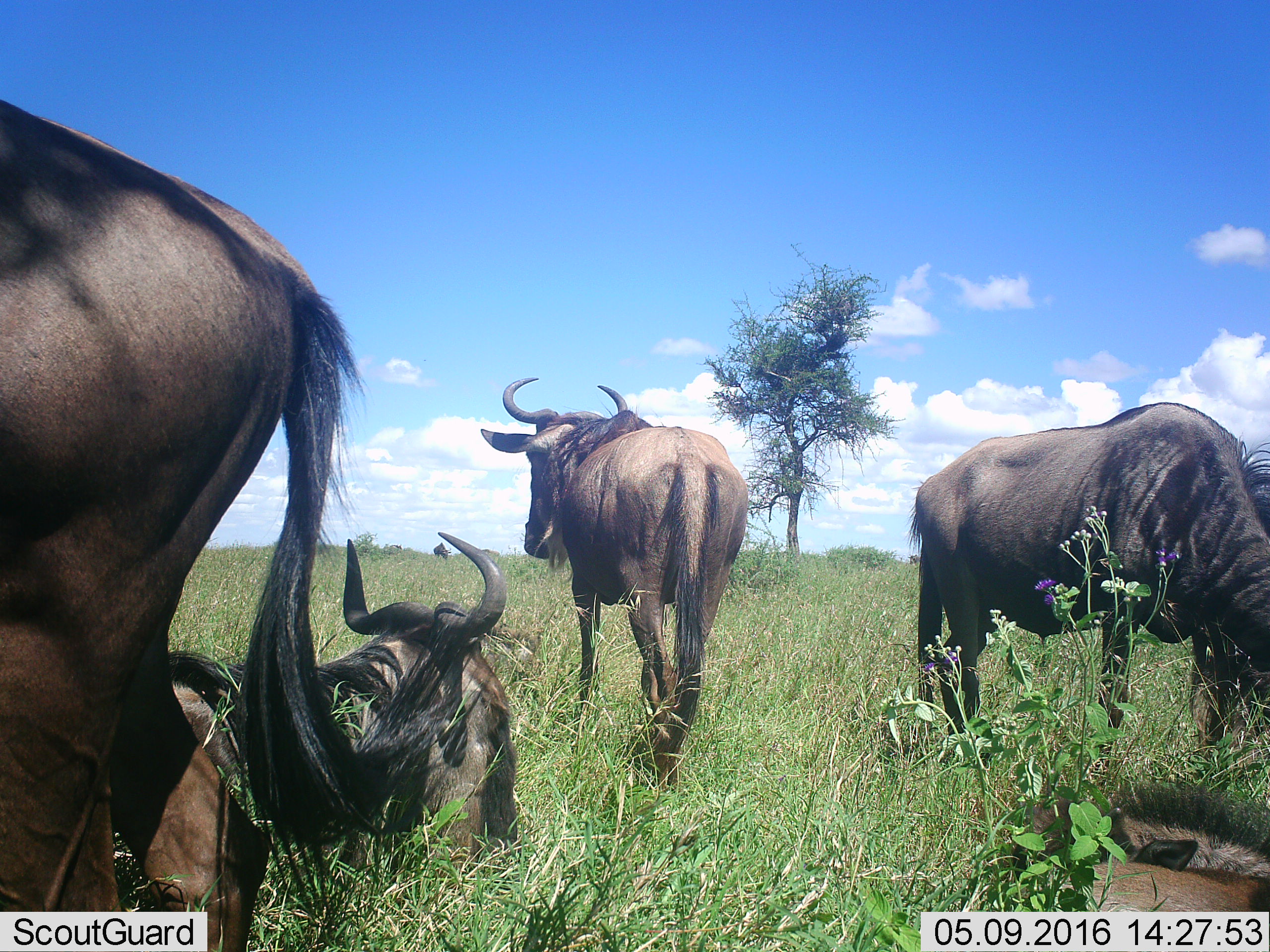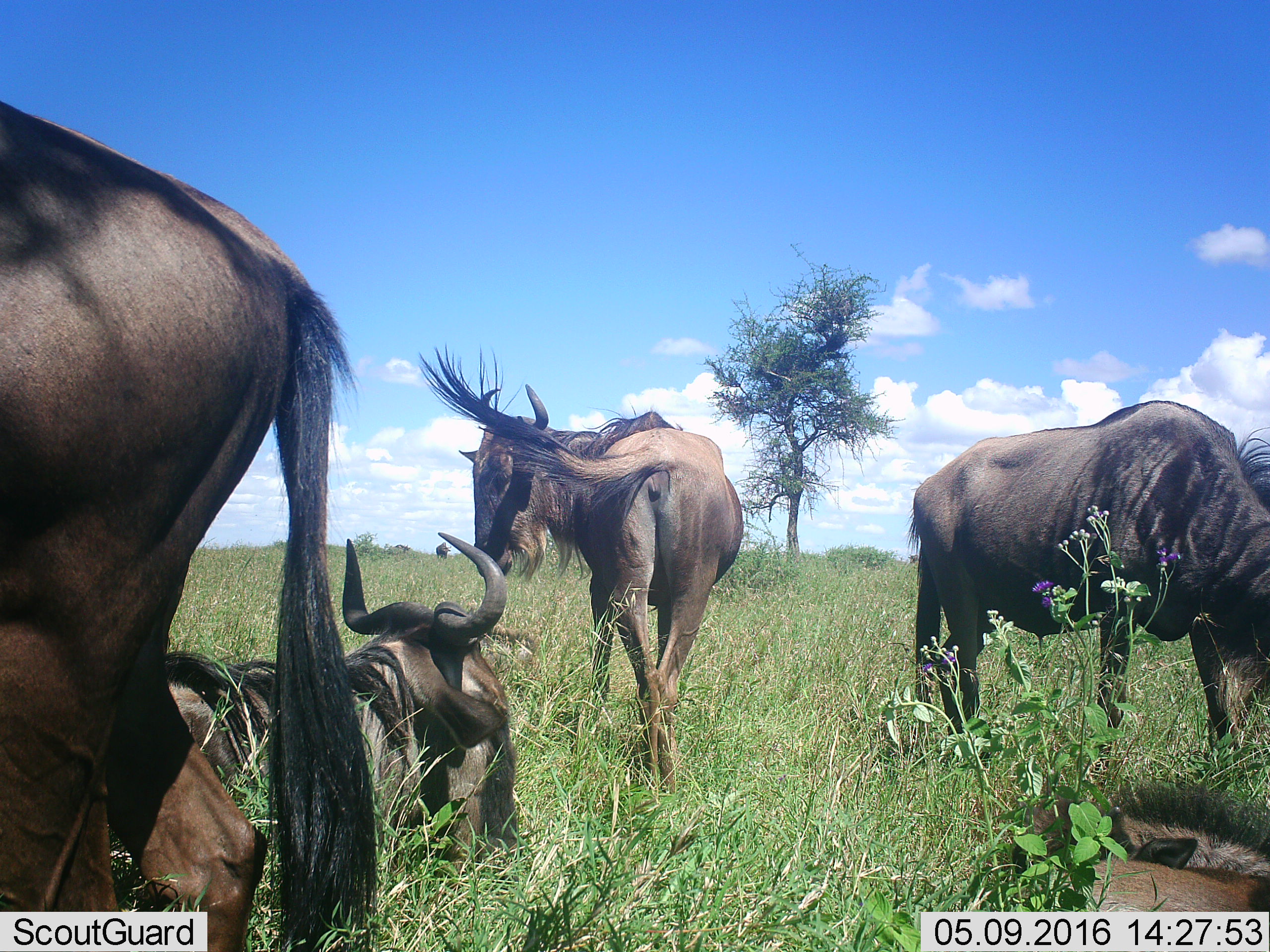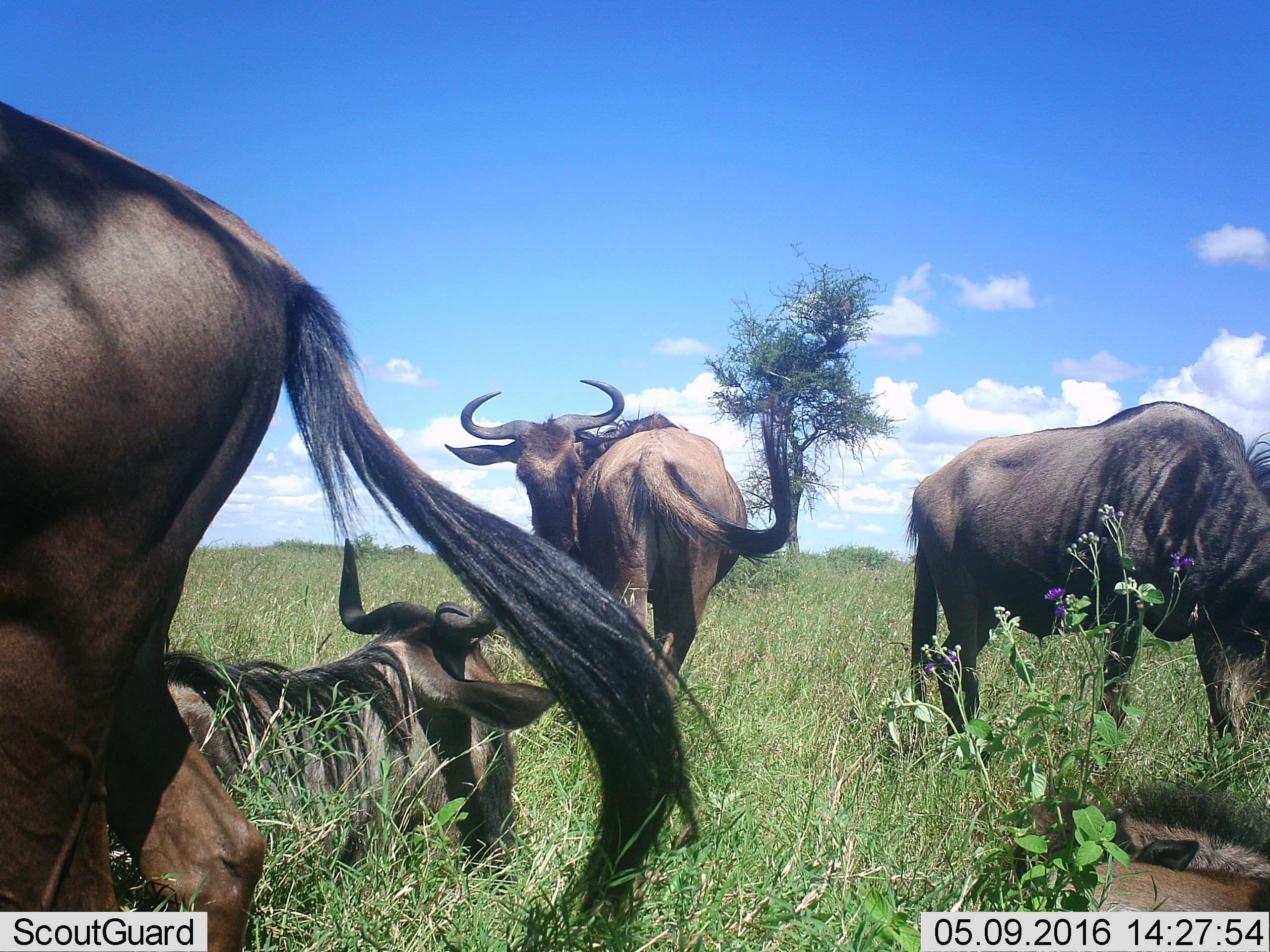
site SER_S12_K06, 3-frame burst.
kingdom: Animalia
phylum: Chordata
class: Mammalia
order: Artiodactyla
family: Bovidae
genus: Connochaetes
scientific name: Connochaetes taurinus taurinus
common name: blue wildebeest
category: wildebeestblue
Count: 5.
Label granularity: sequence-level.